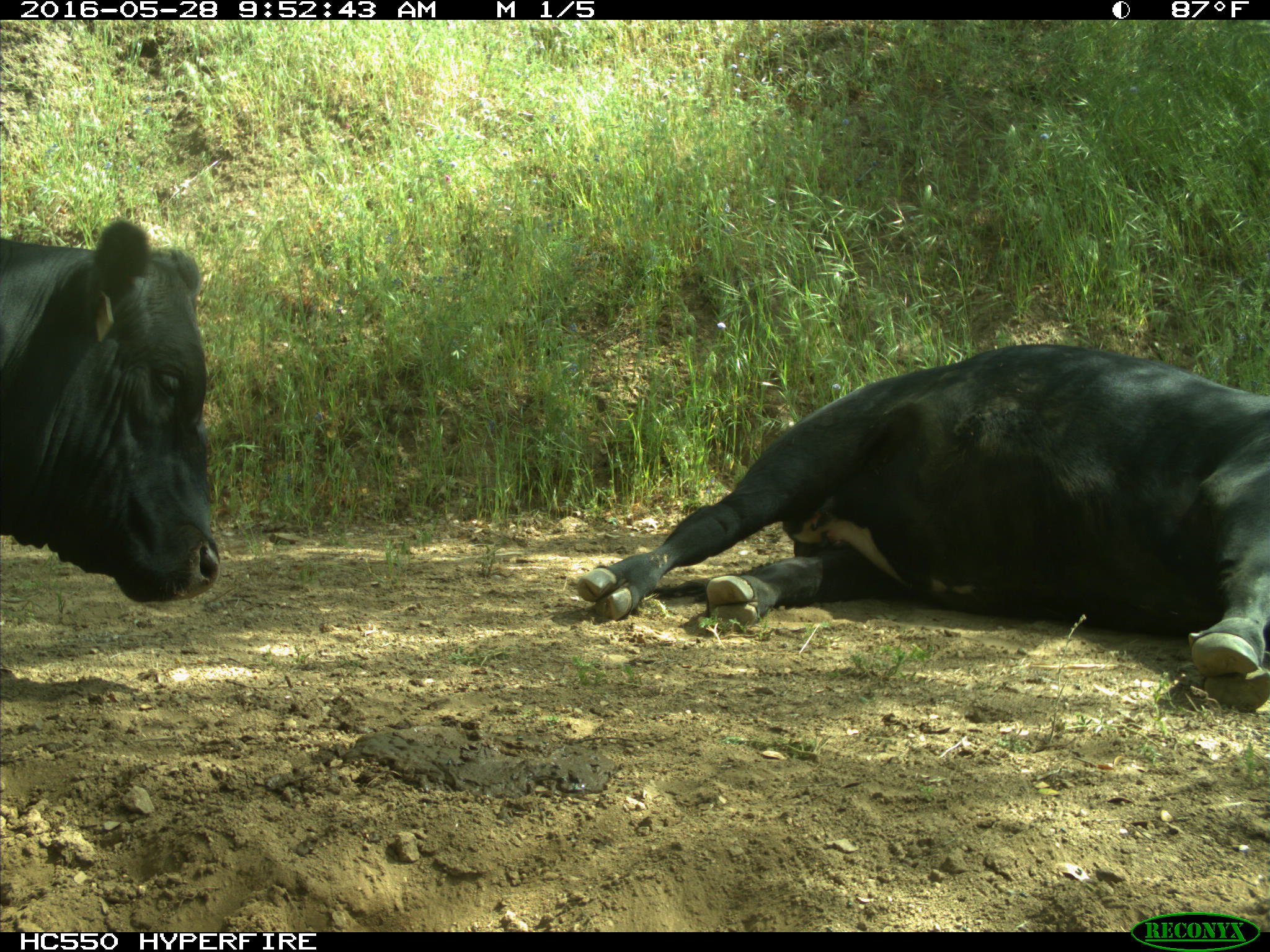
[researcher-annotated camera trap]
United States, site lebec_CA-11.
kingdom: Animalia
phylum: Chordata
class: Mammalia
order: Artiodactyla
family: Bovidae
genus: Bos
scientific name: Bos taurus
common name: domestic cow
Bos taurus (domestic cow).